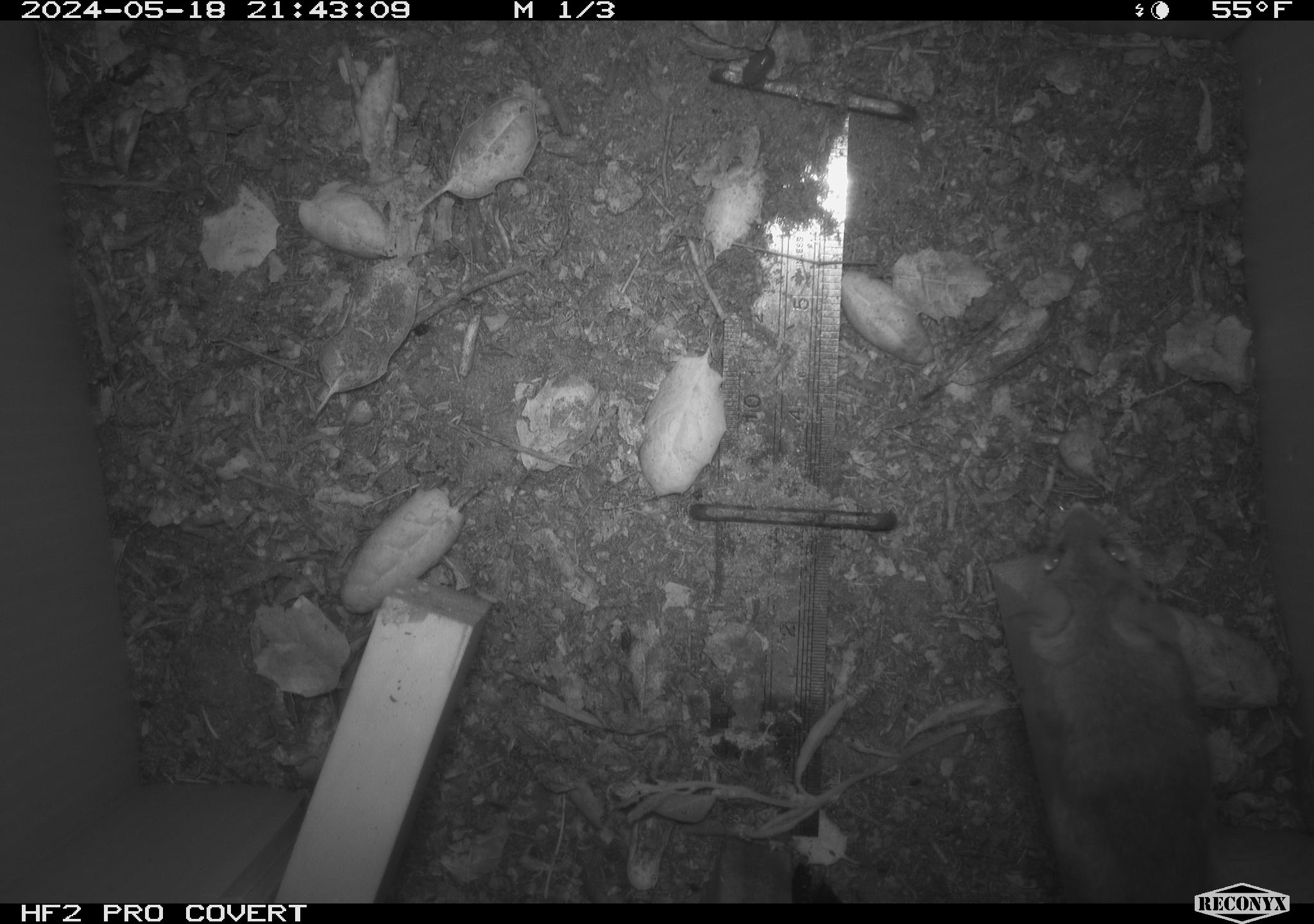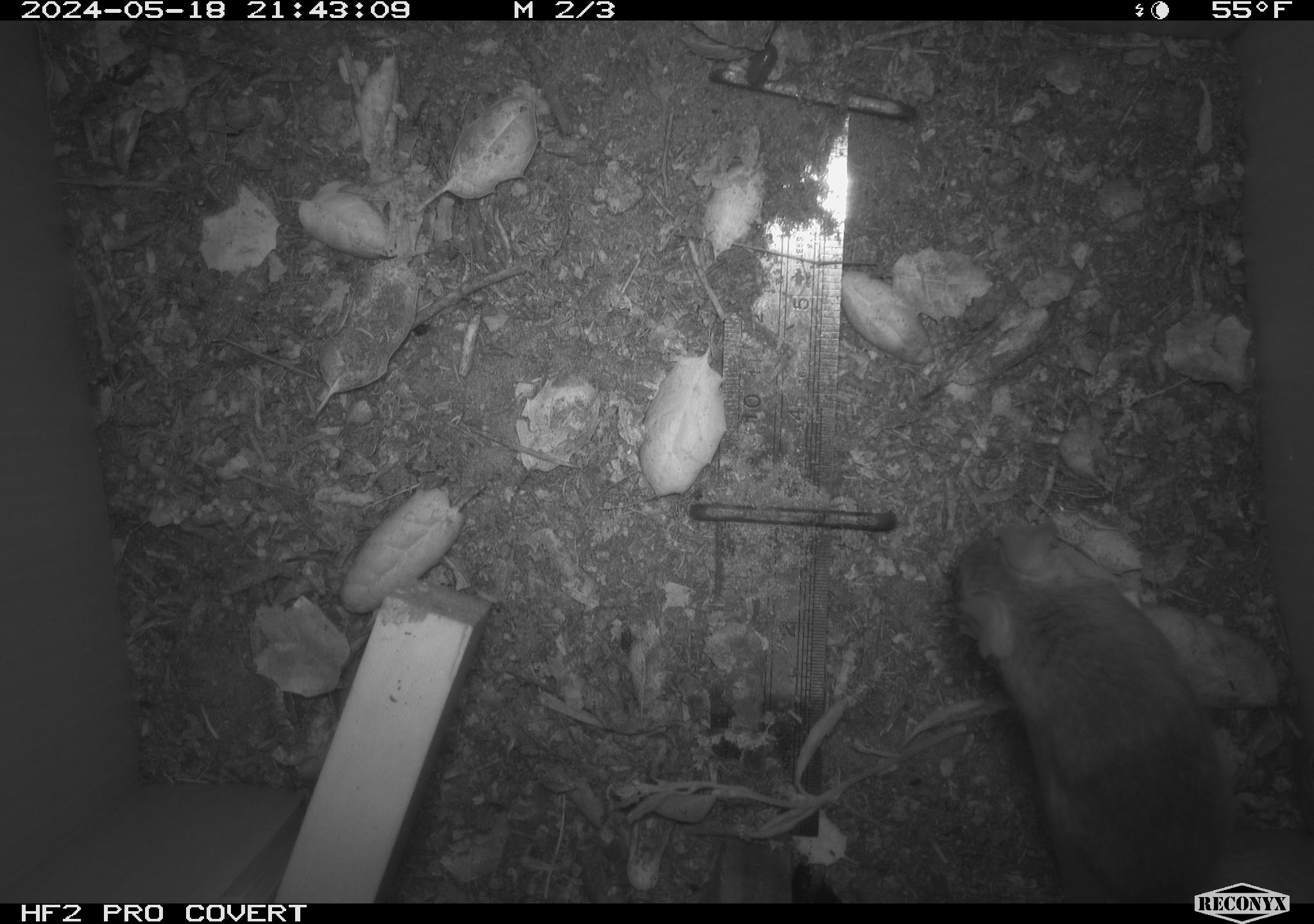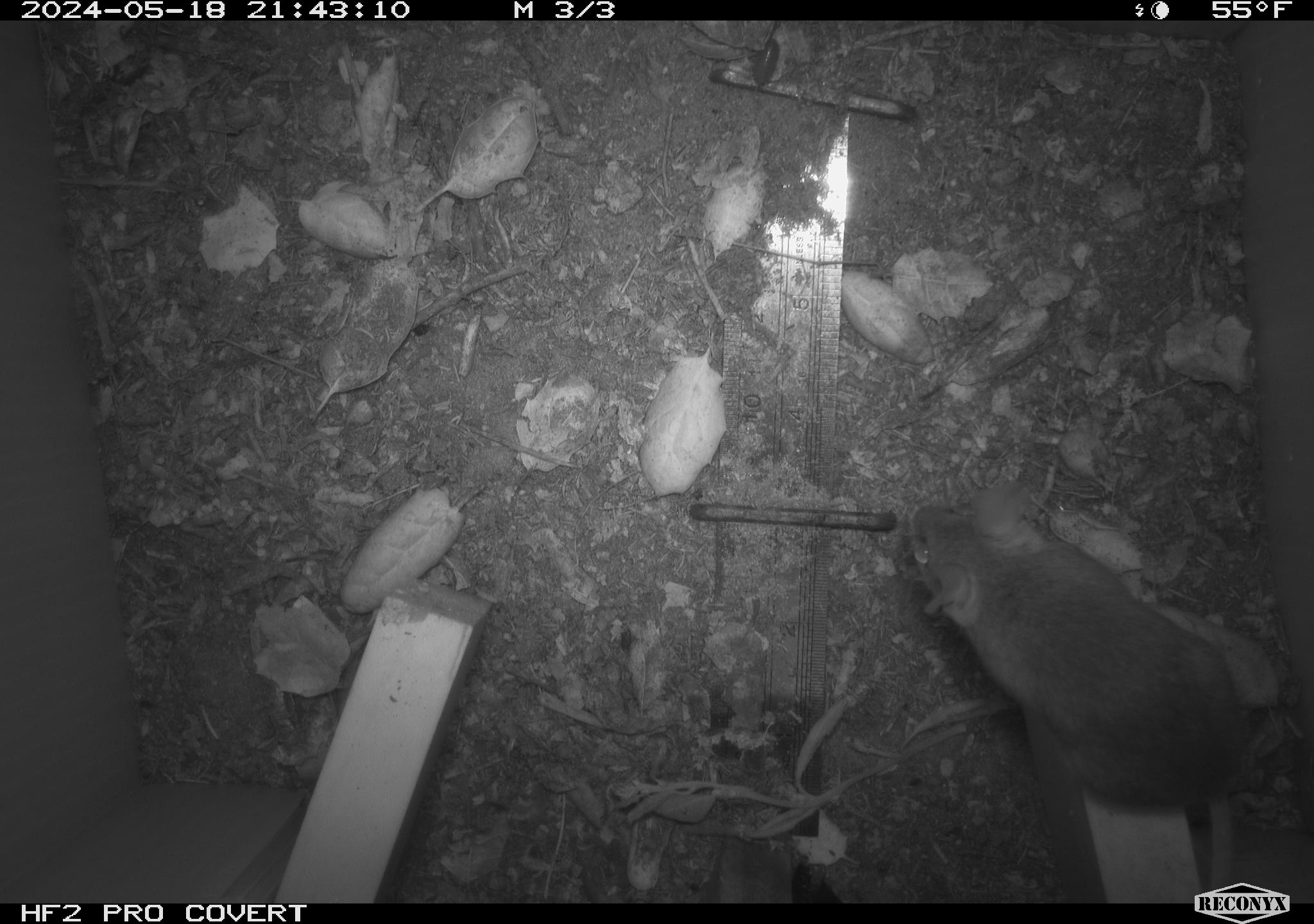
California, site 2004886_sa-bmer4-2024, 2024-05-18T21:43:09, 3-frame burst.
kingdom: Animalia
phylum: Chordata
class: Mammalia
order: Rodentia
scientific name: Rodentia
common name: mouse species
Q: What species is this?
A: Mouse species (Rodentia).